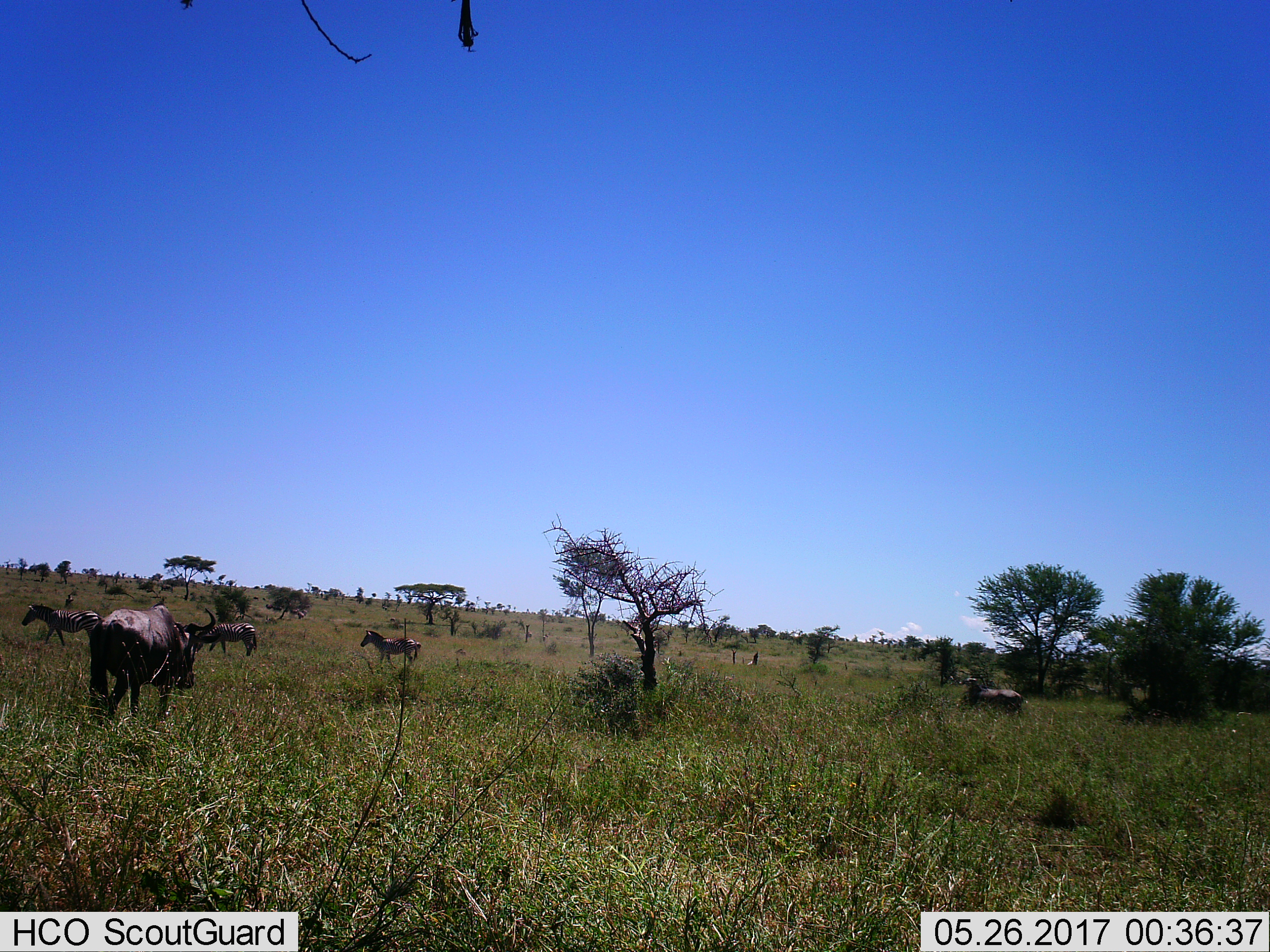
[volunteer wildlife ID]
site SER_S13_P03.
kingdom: Animalia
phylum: Chordata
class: Mammalia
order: Artiodactyla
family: Bovidae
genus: Connochaetes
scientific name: Connochaetes taurinus taurinus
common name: blue wildebeest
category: wildebeestblue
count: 2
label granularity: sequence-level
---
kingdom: Animalia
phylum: Chordata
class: Mammalia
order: Perissodactyla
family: Equidae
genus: Equus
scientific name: Equus quagga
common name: plains zebra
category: zebraplains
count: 3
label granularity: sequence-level